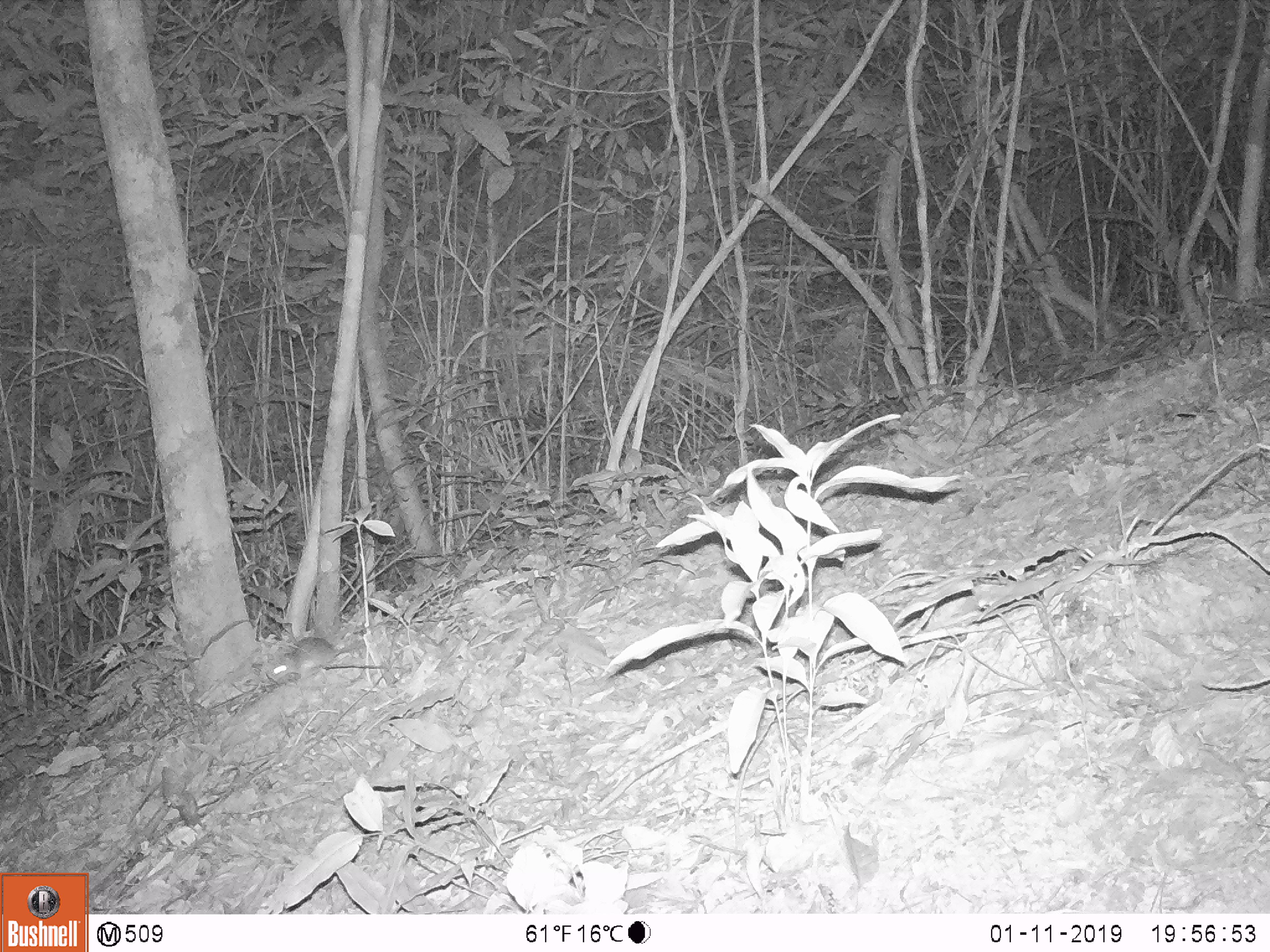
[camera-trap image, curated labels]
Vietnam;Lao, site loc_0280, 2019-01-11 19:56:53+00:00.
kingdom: Animalia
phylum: Chordata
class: Mammalia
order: Rodentia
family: Muridae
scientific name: Muridae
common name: old-world mice and rats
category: unidentified murid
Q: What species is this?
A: Unidentified murid (old-world mice and rats) (Muridae).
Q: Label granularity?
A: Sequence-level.